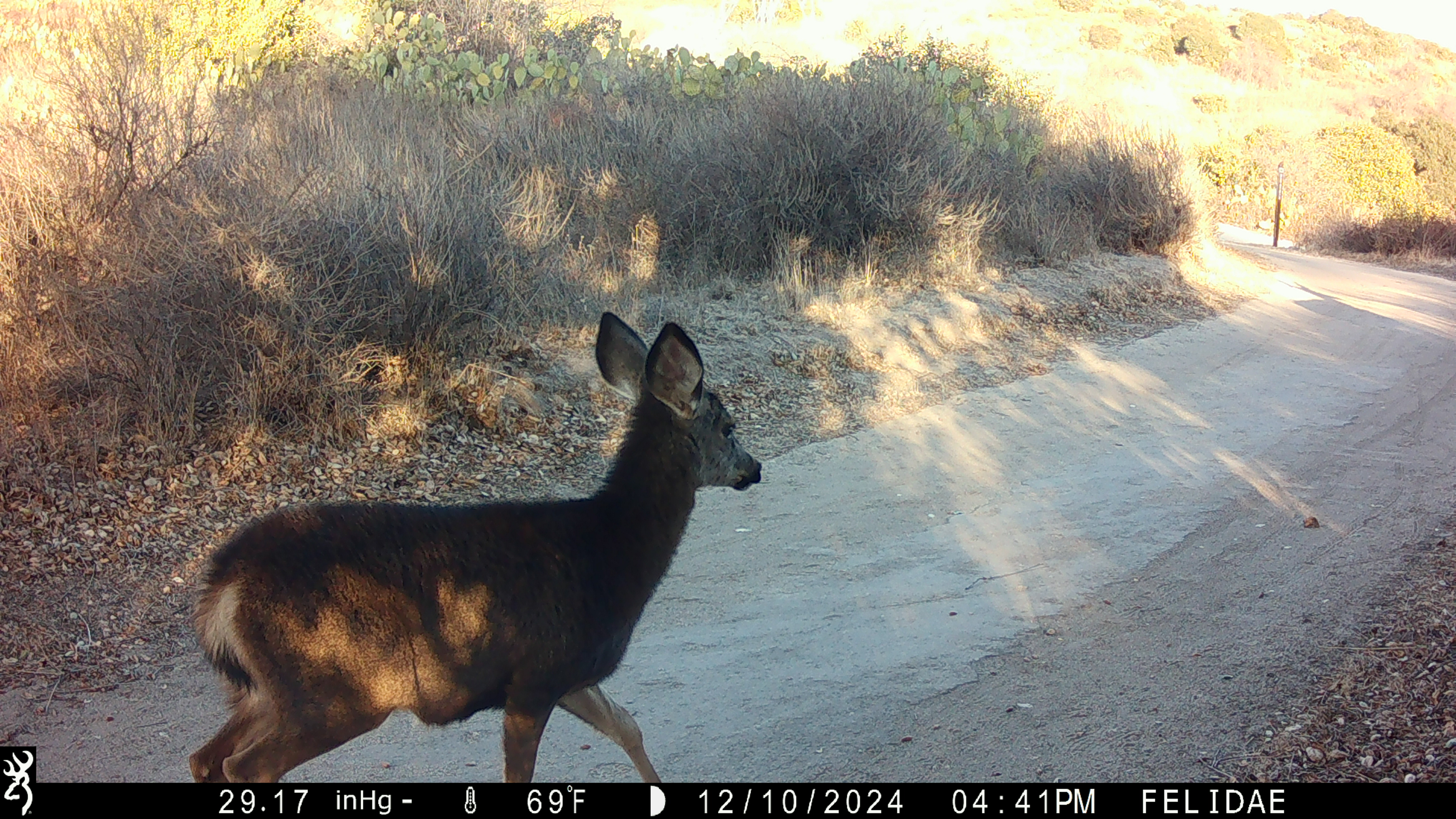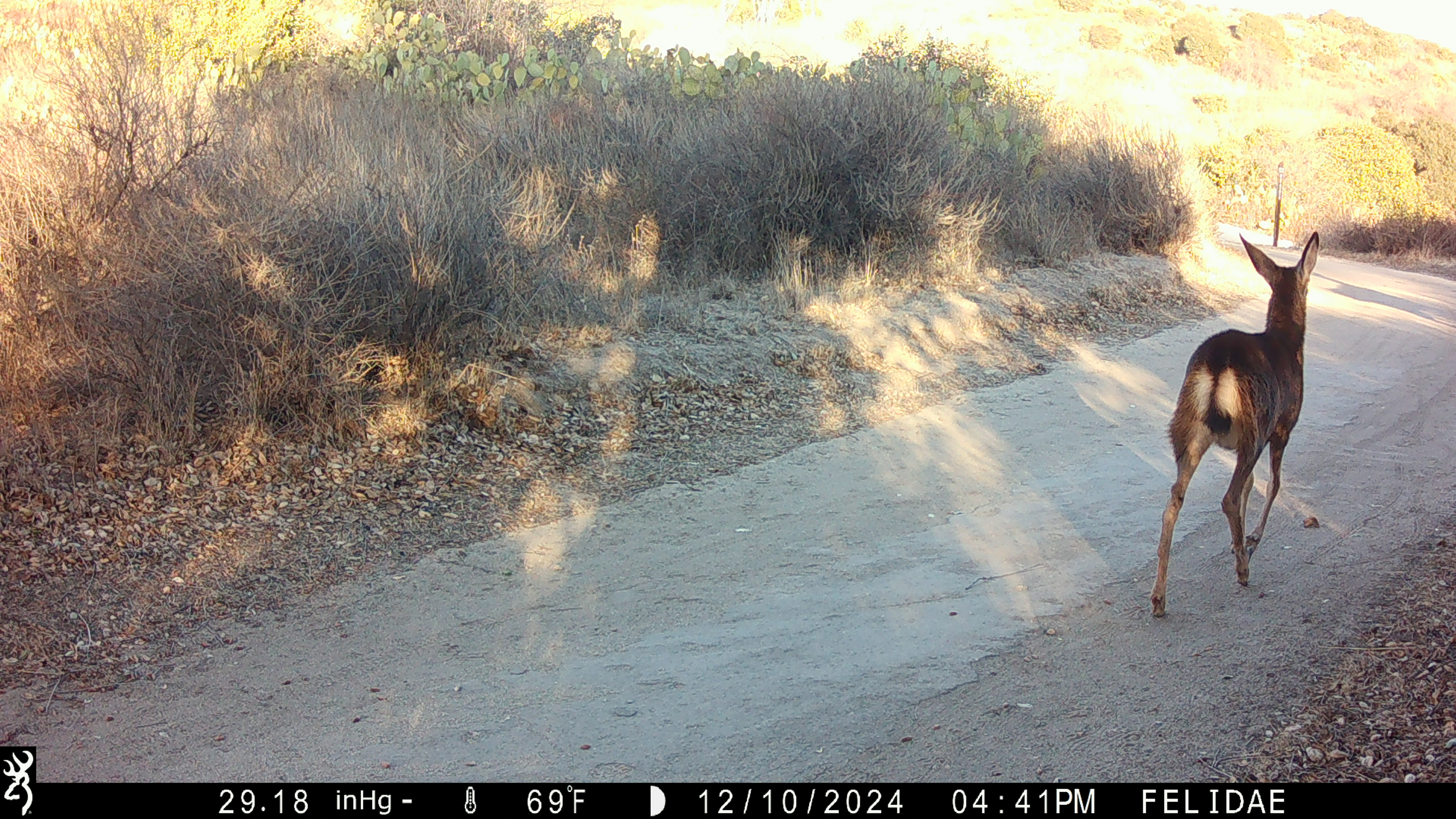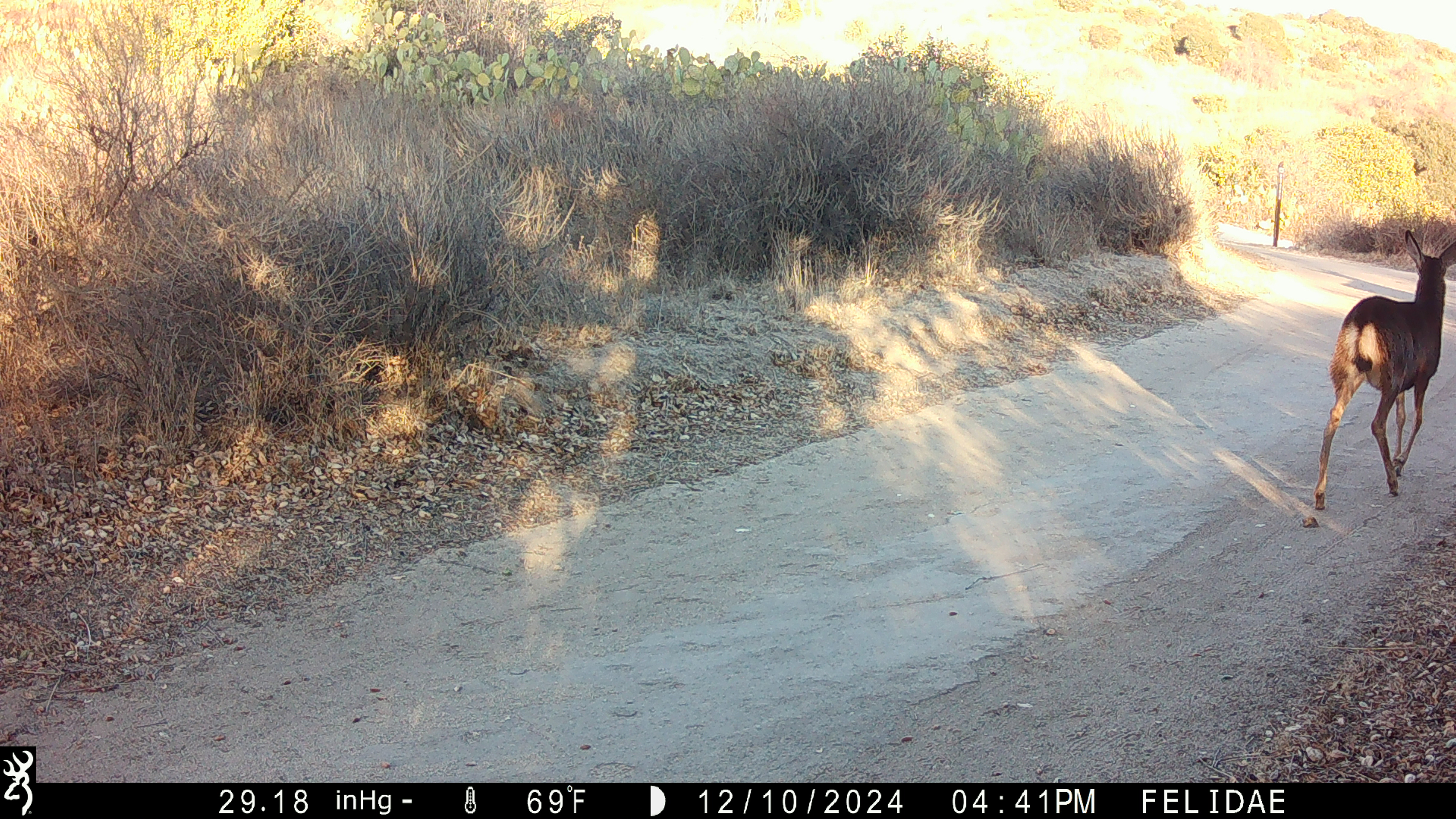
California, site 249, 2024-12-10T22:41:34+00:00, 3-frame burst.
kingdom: Animalia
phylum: Chordata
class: Mammalia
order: Artiodactyla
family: Cervidae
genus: Odocoileus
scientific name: Odocoileus hemionus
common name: mule deer